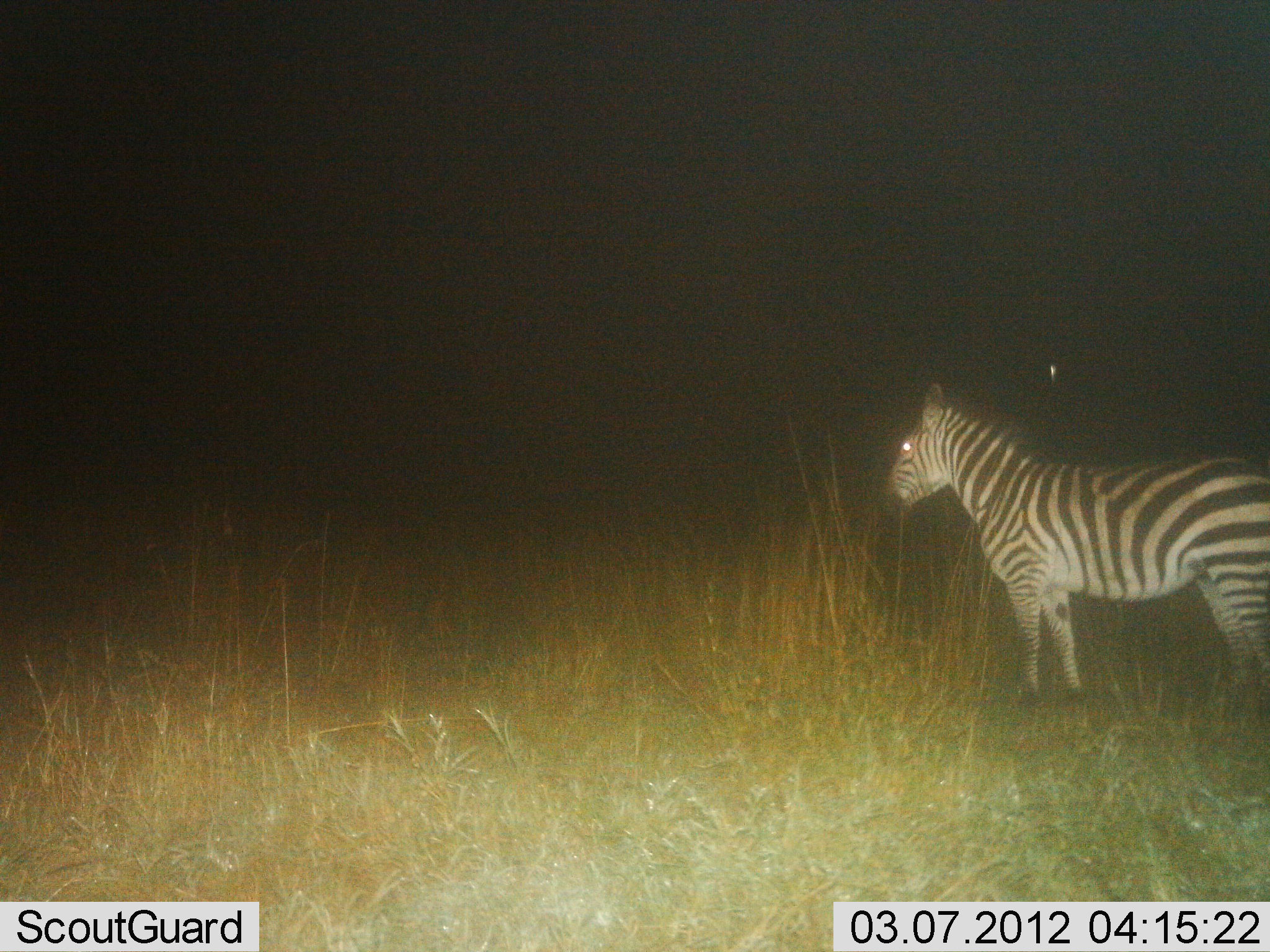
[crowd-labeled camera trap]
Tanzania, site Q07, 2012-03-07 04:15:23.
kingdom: Animalia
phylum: Chordata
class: Mammalia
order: Perissodactyla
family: Equidae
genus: Equus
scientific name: Equus quagga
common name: plains zebra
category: zebra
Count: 1.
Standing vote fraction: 95%.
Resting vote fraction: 0%.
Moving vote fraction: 5%.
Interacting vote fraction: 0%.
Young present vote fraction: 0%.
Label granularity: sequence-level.